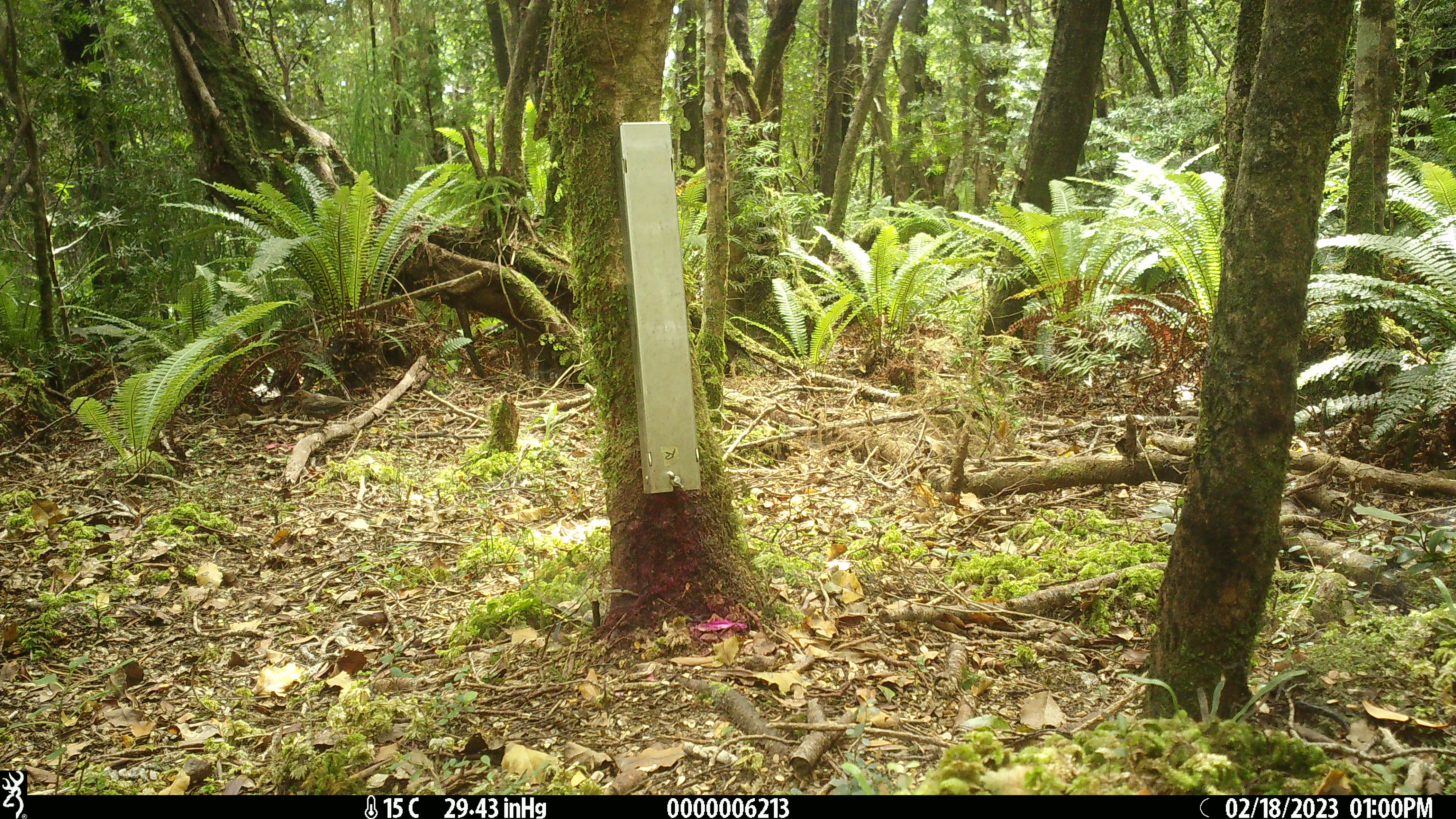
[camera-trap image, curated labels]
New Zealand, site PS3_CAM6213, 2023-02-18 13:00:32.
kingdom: Animalia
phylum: Chordata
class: Aves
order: Passeriformes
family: Turdidae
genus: Turdus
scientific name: Turdus merula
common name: eurasian blackbird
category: blackbird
Blackbird (eurasian blackbird) (Turdus merula).